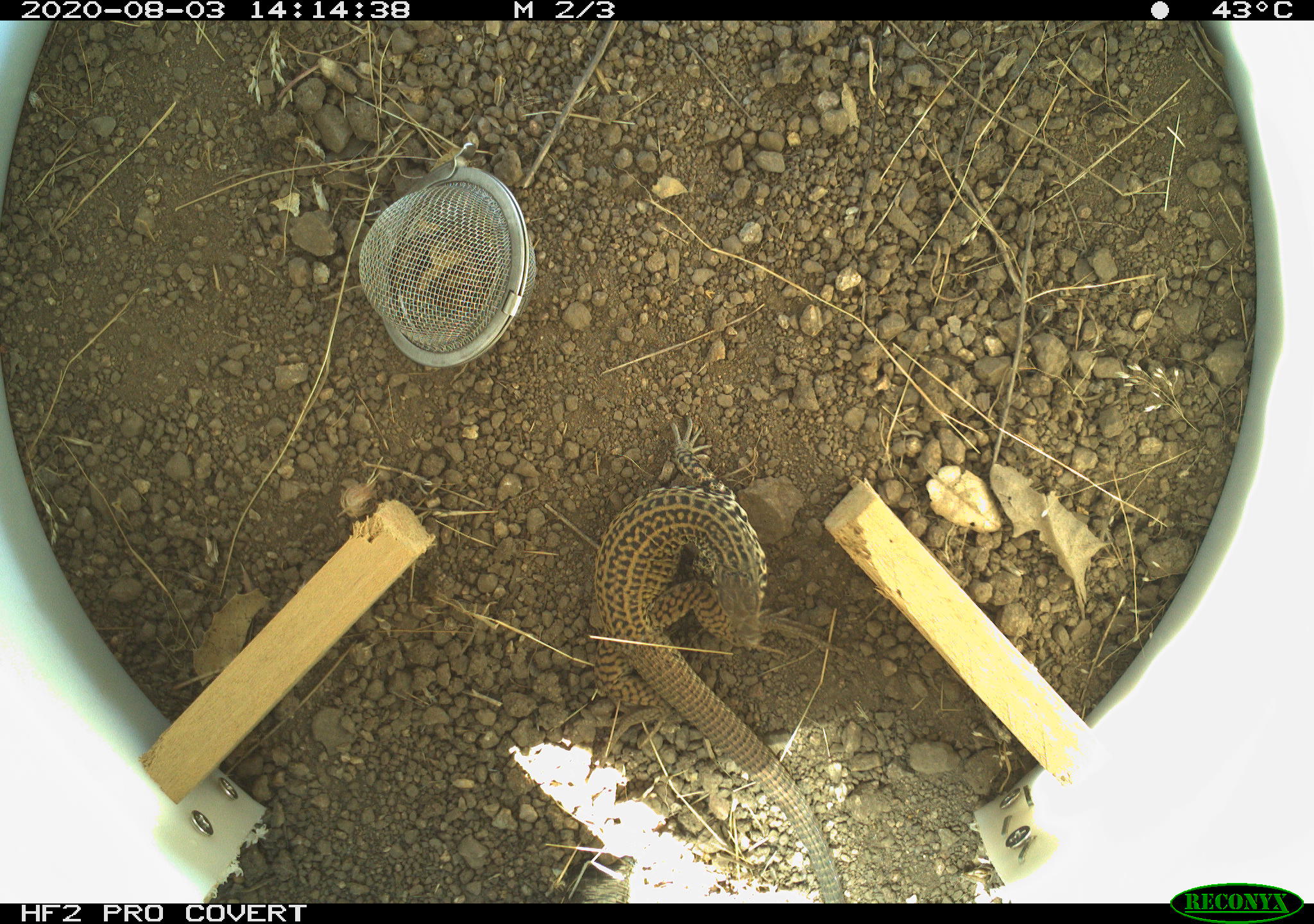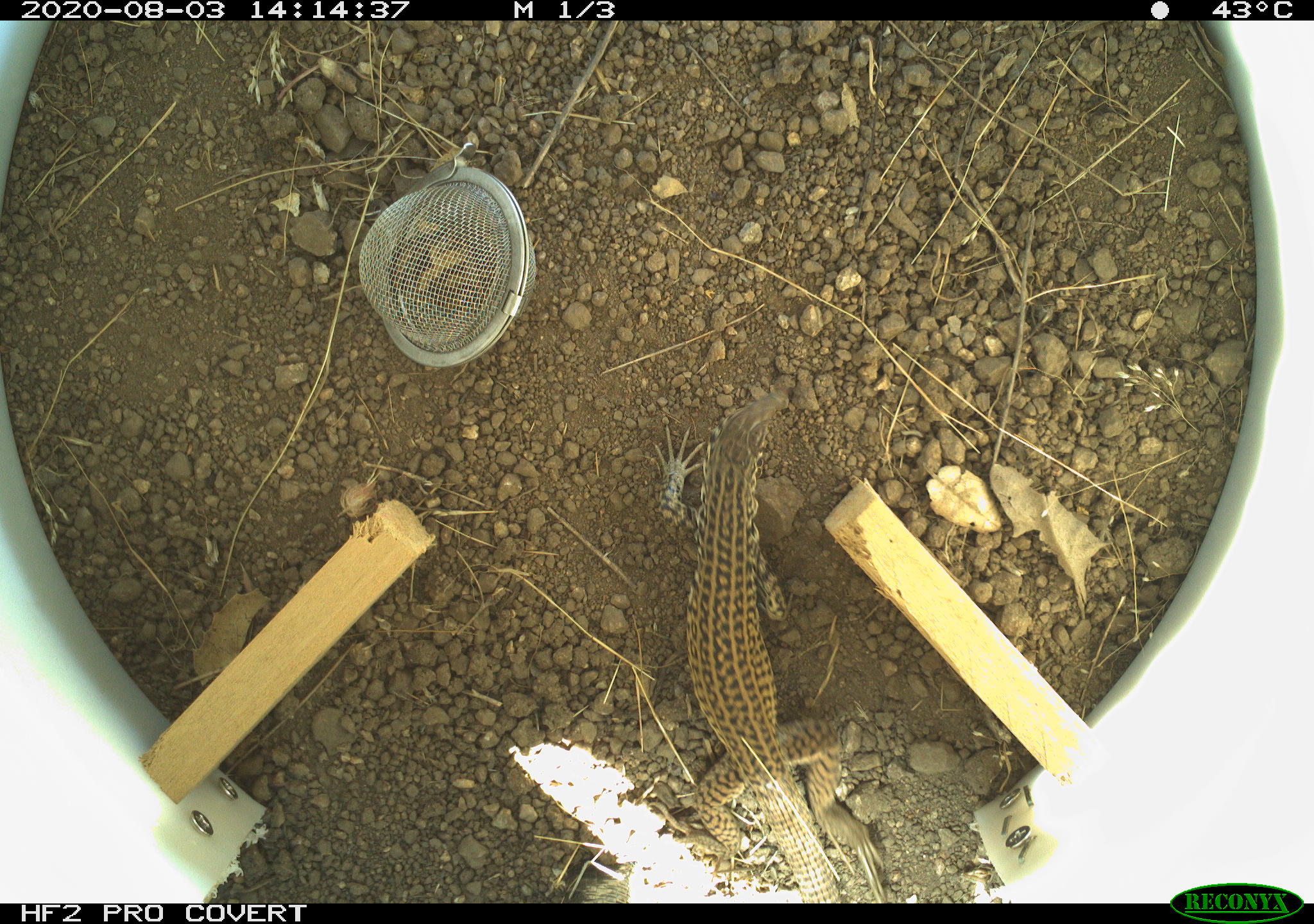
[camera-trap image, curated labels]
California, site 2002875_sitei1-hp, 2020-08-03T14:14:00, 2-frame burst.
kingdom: Animalia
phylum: Chordata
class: Reptilia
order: Squamata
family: Teiidae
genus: Aspidoscelis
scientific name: Aspidoscelis tigris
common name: western whiptail